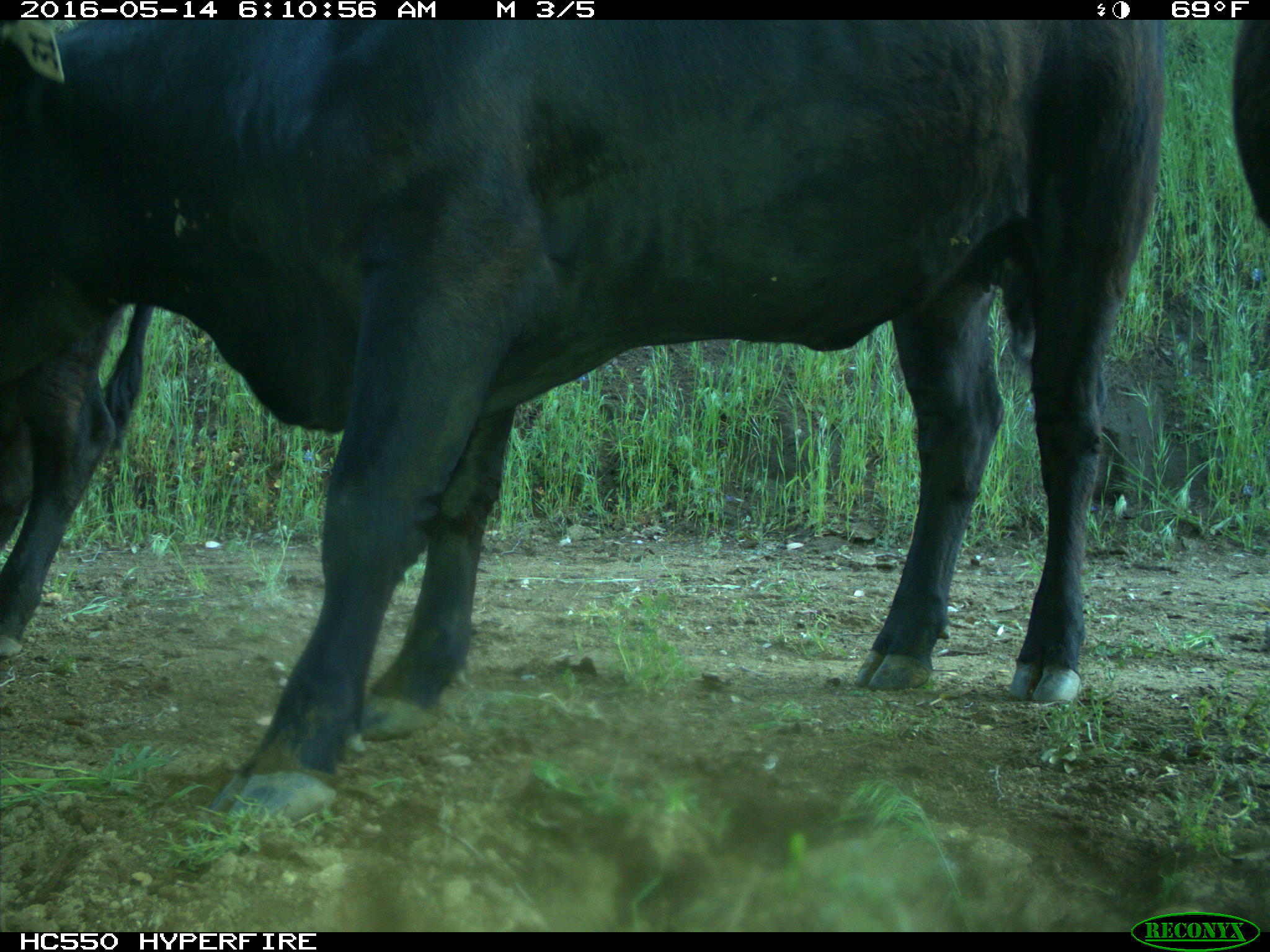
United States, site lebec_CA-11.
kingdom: Animalia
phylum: Chordata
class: Mammalia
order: Artiodactyla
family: Bovidae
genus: Bos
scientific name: Bos taurus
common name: domestic cow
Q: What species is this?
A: Bos taurus (domestic cow).